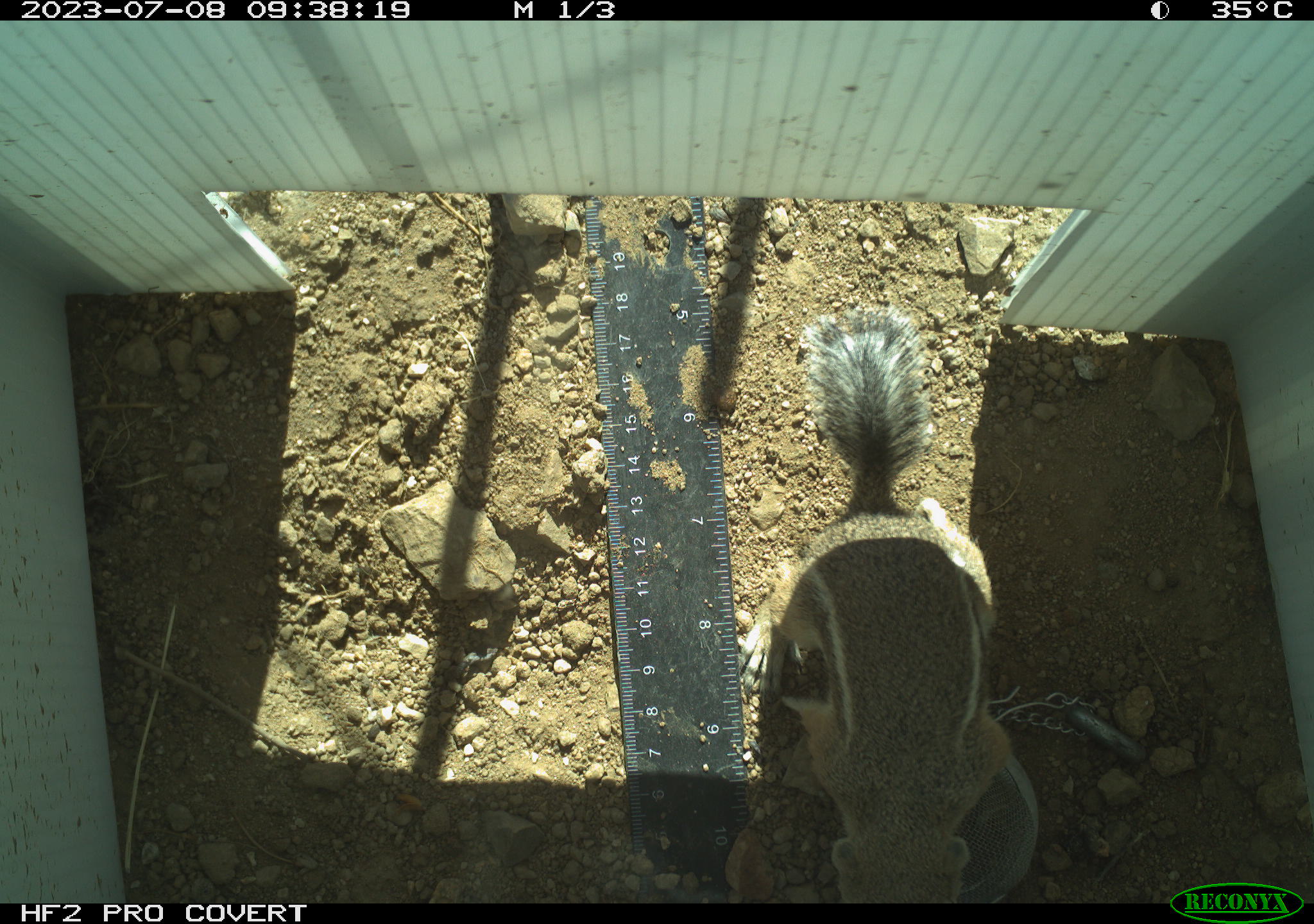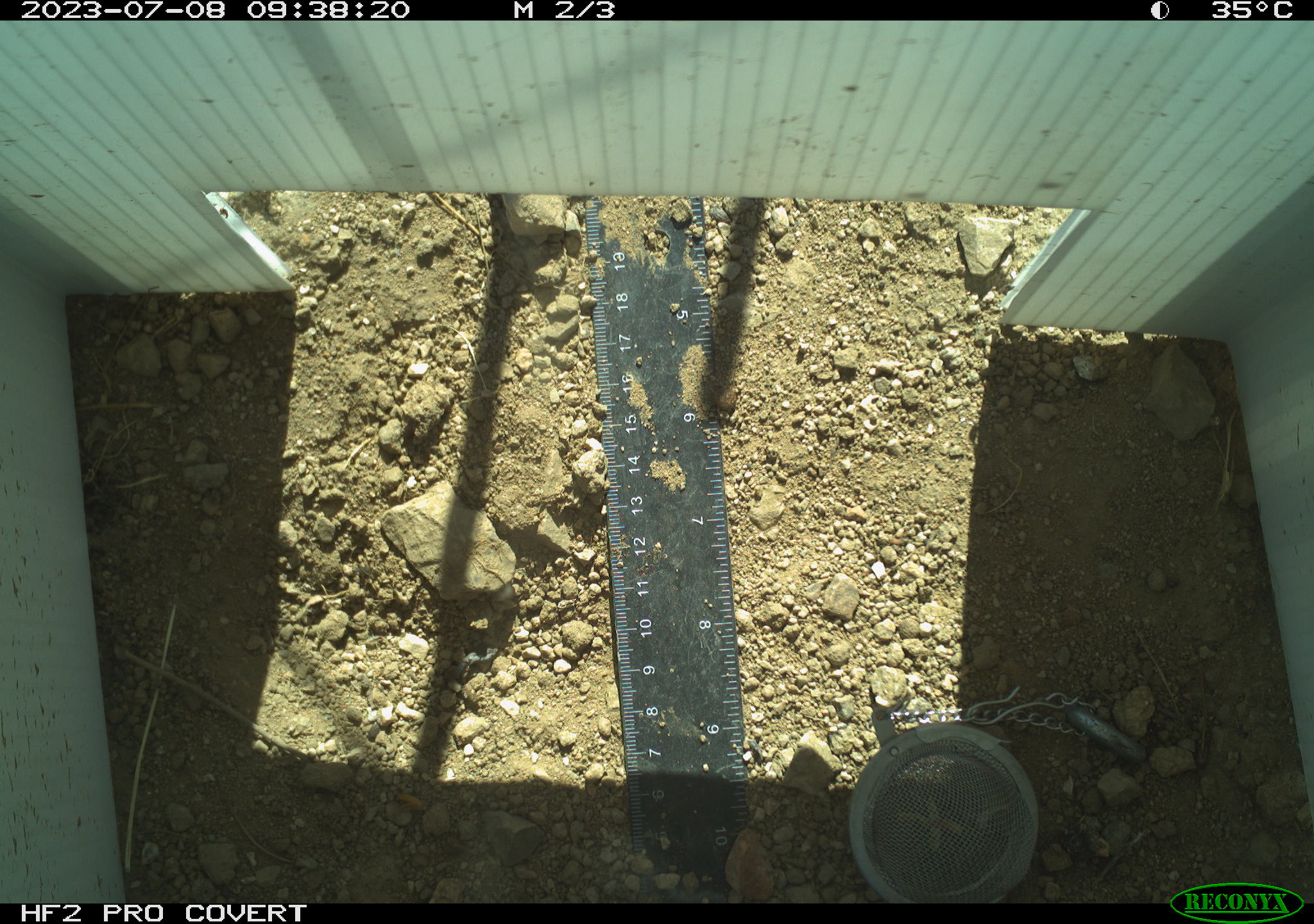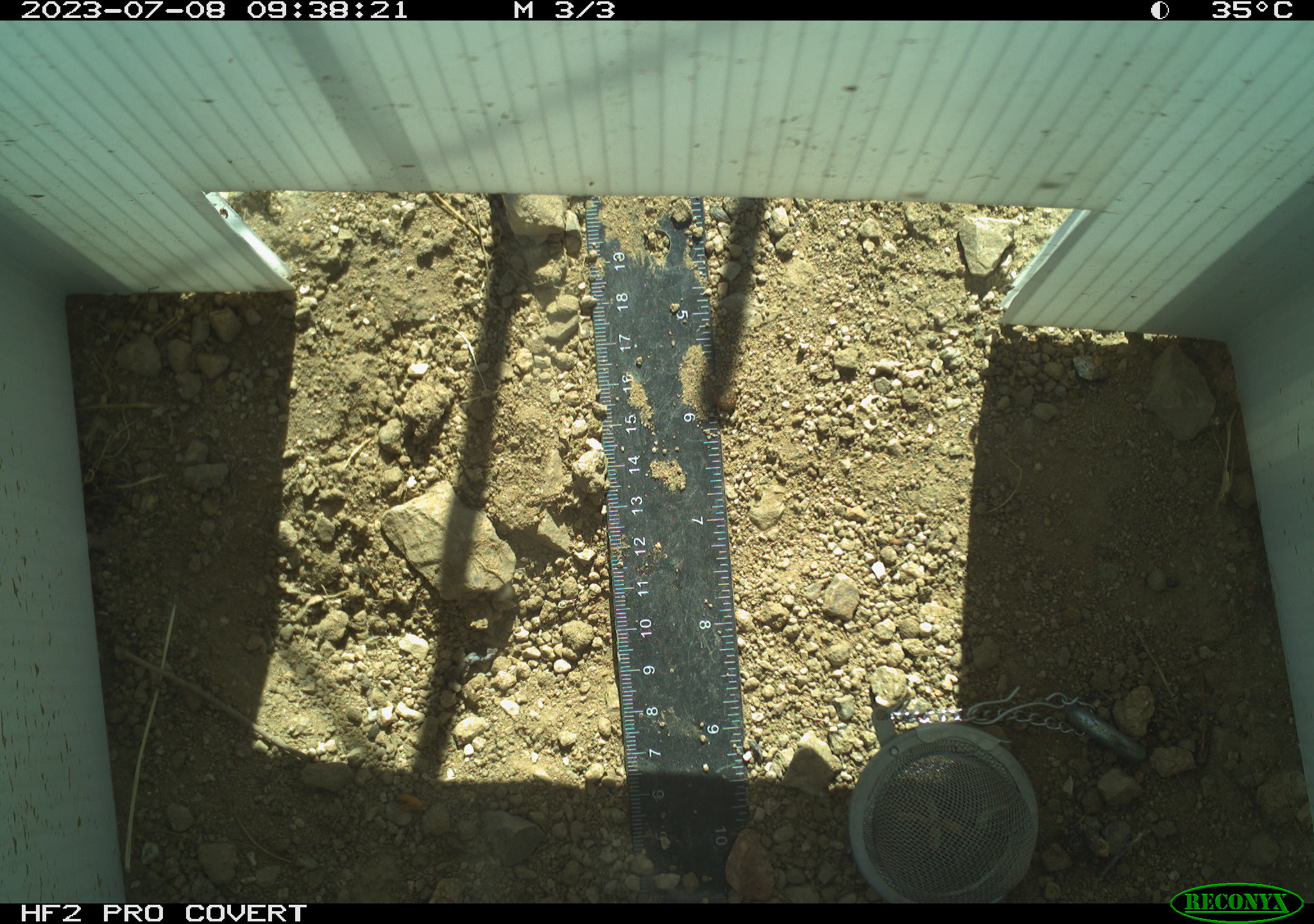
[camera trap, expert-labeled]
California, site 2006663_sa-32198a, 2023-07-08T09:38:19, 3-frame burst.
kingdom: Animalia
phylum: Chordata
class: Mammalia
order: Rodentia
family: Sciuridae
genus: Ammospermophilus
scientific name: Ammospermophilus leucurus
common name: white-tailed antelope squirrel